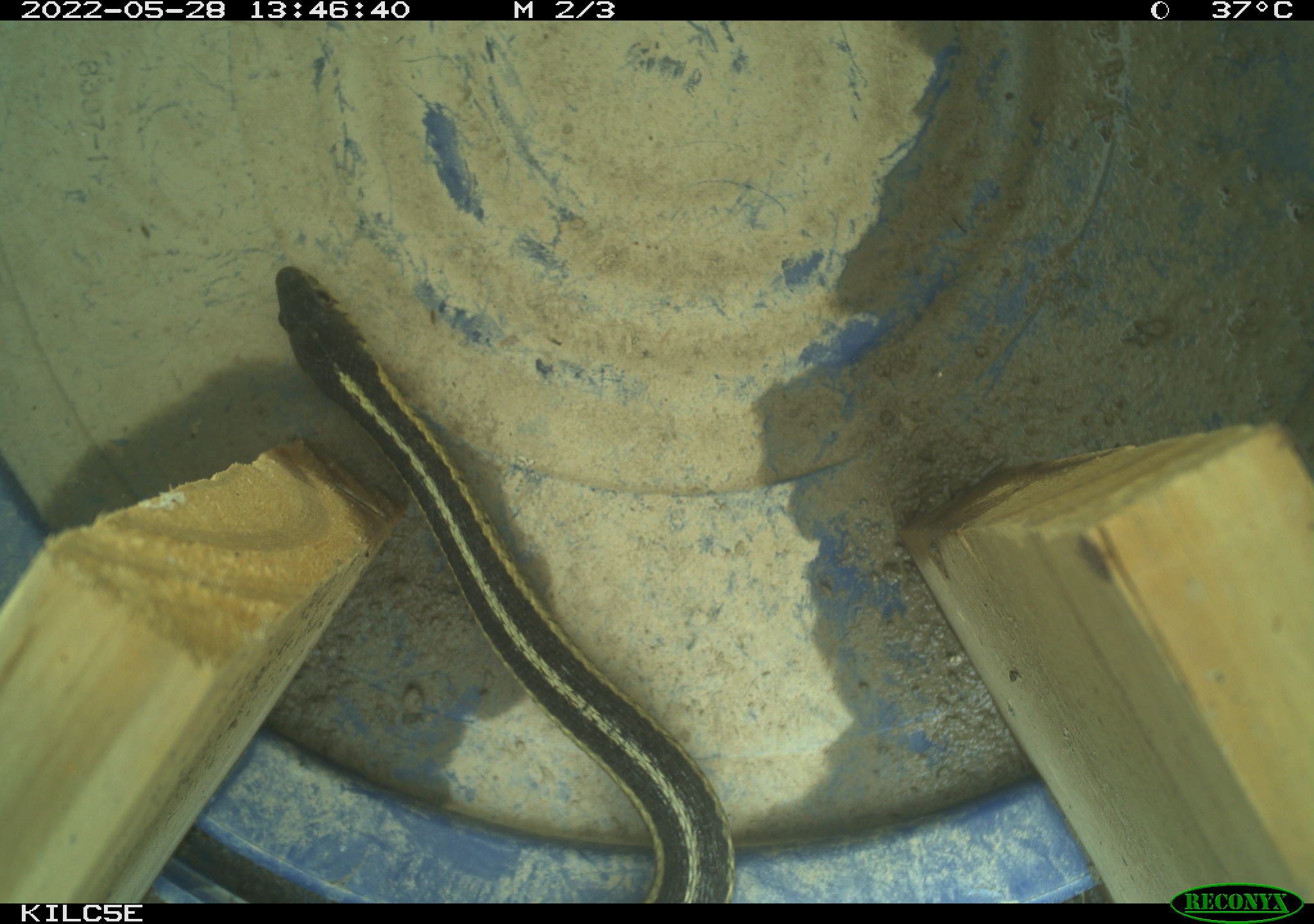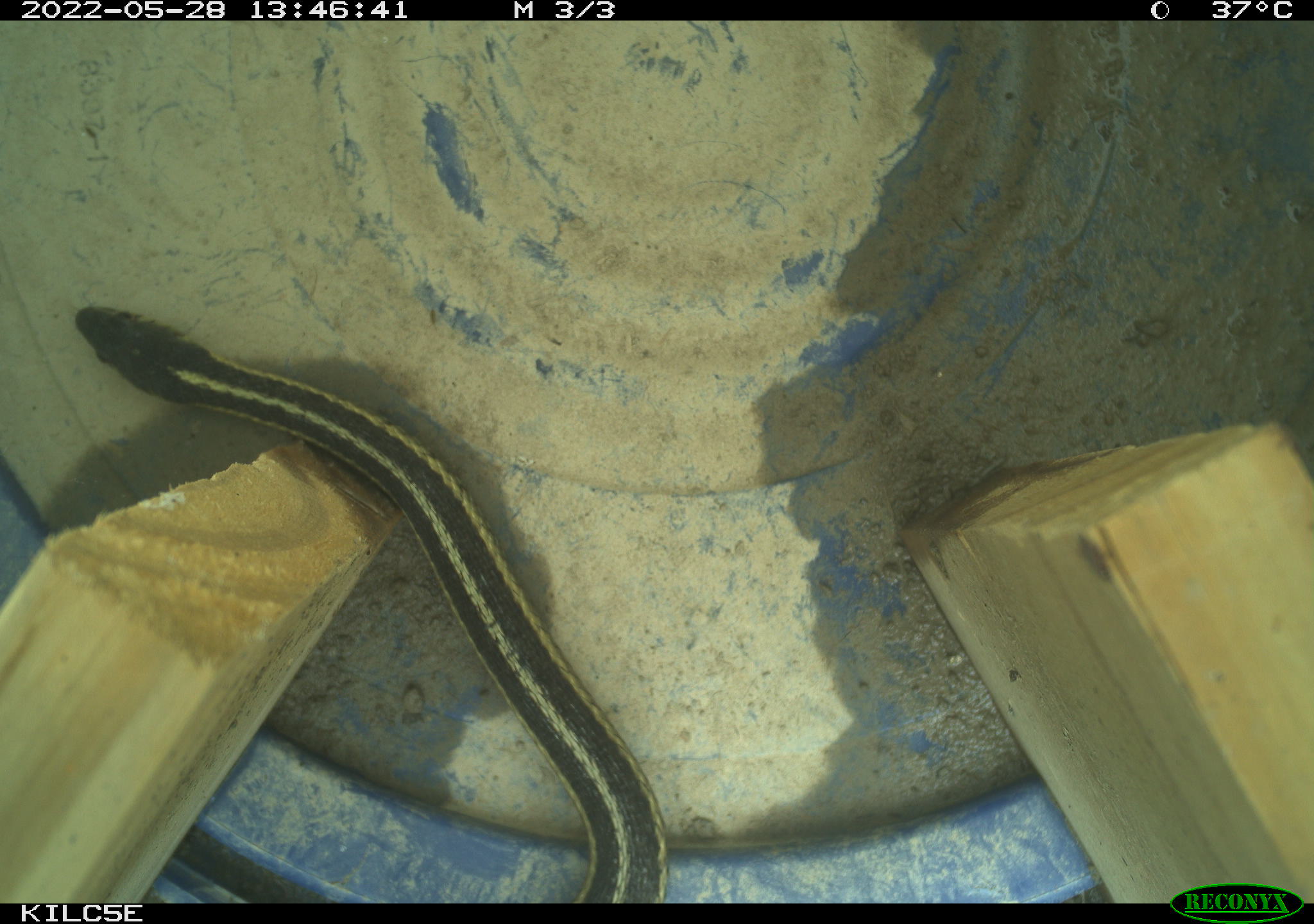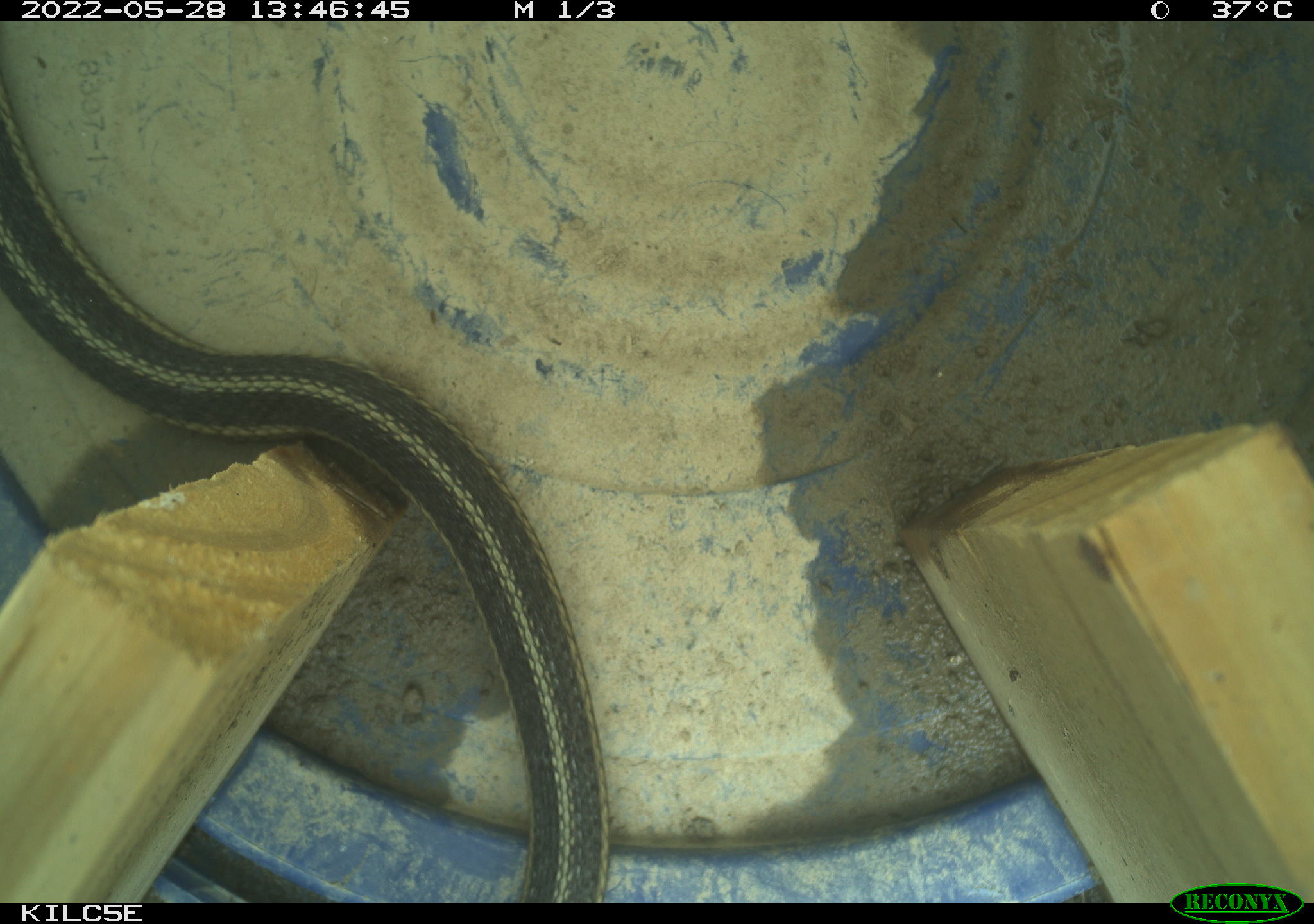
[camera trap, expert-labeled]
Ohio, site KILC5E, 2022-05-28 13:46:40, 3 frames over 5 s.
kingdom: Animalia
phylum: Chordata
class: Reptilia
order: Squamata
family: Colubridae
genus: Thamnophis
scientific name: Thamnophis sirtalis sirtalis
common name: eastern gartersnake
Eastern gartersnake (Thamnophis sirtalis sirtalis).